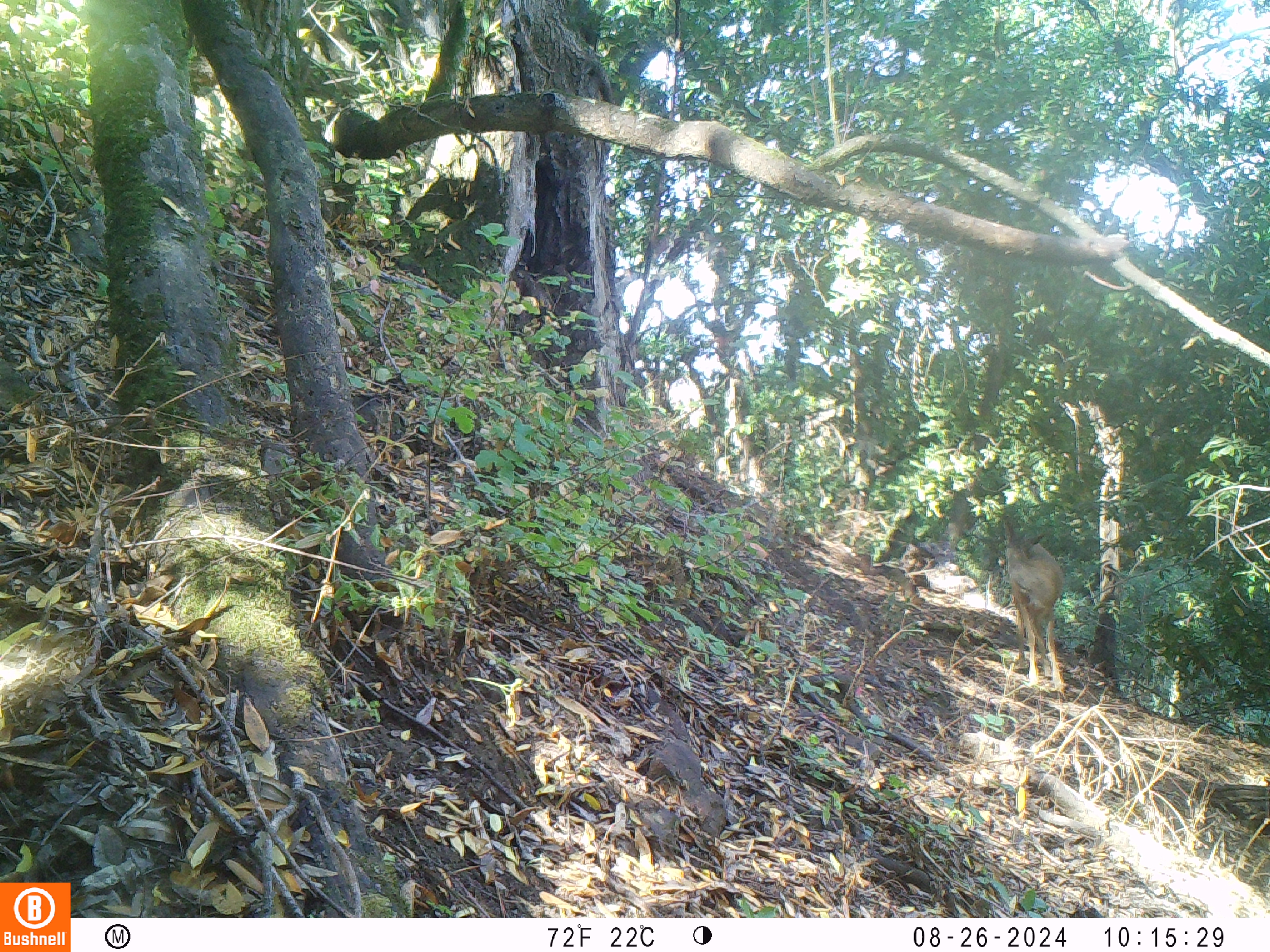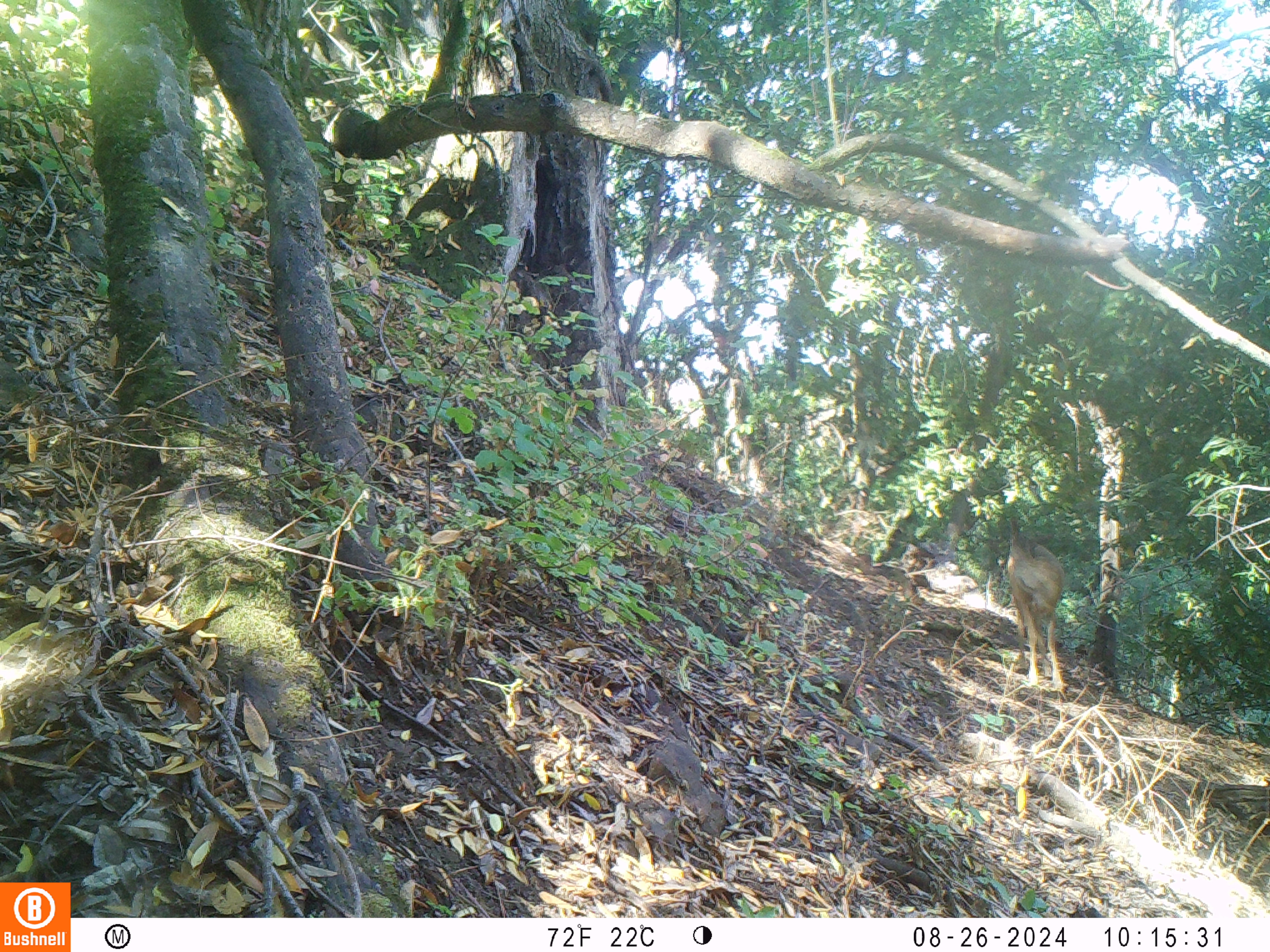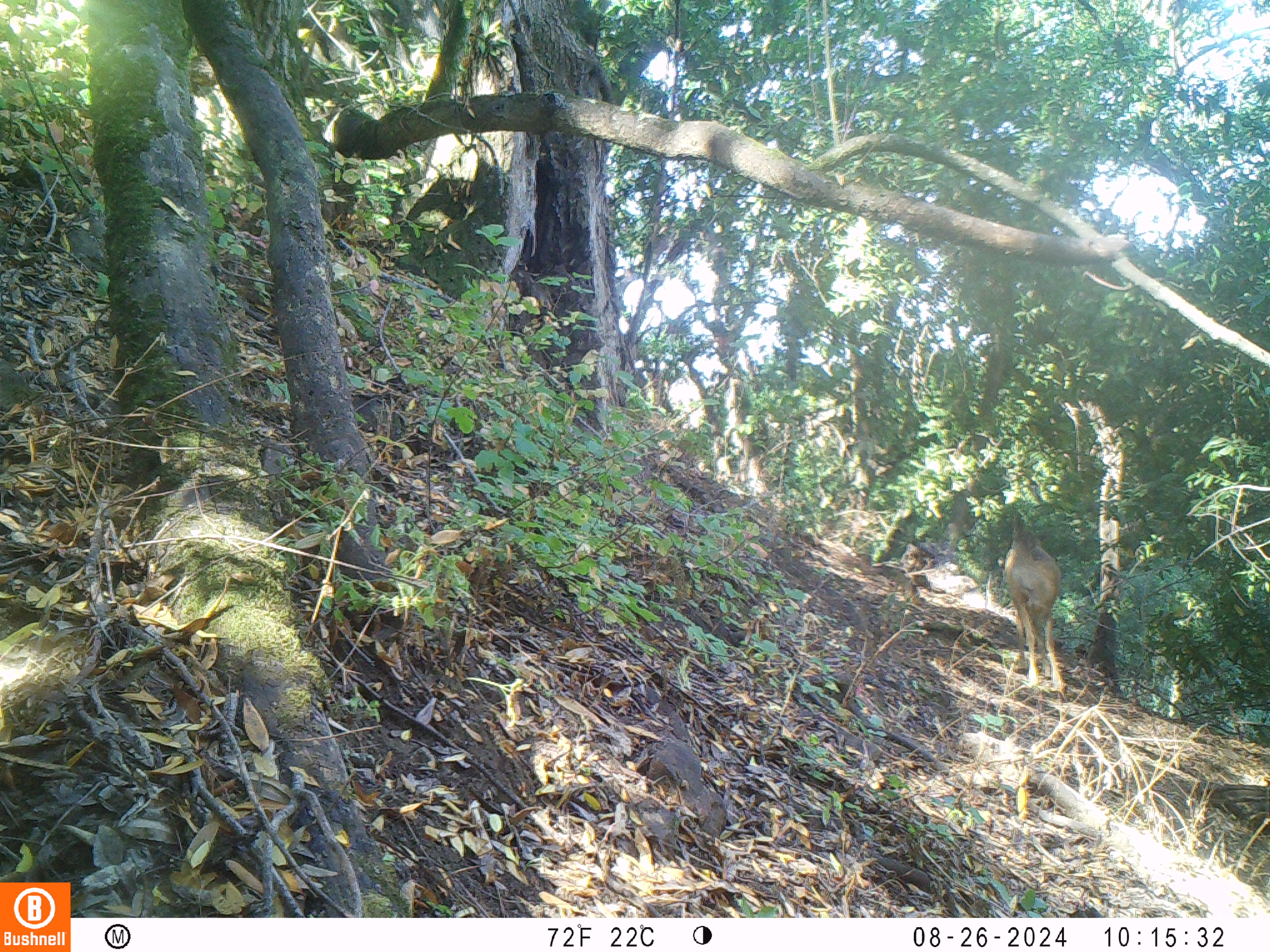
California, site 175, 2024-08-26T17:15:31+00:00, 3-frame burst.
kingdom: Animalia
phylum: Chordata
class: Mammalia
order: Artiodactyla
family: Cervidae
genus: Odocoileus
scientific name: Odocoileus hemionus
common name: mule deer